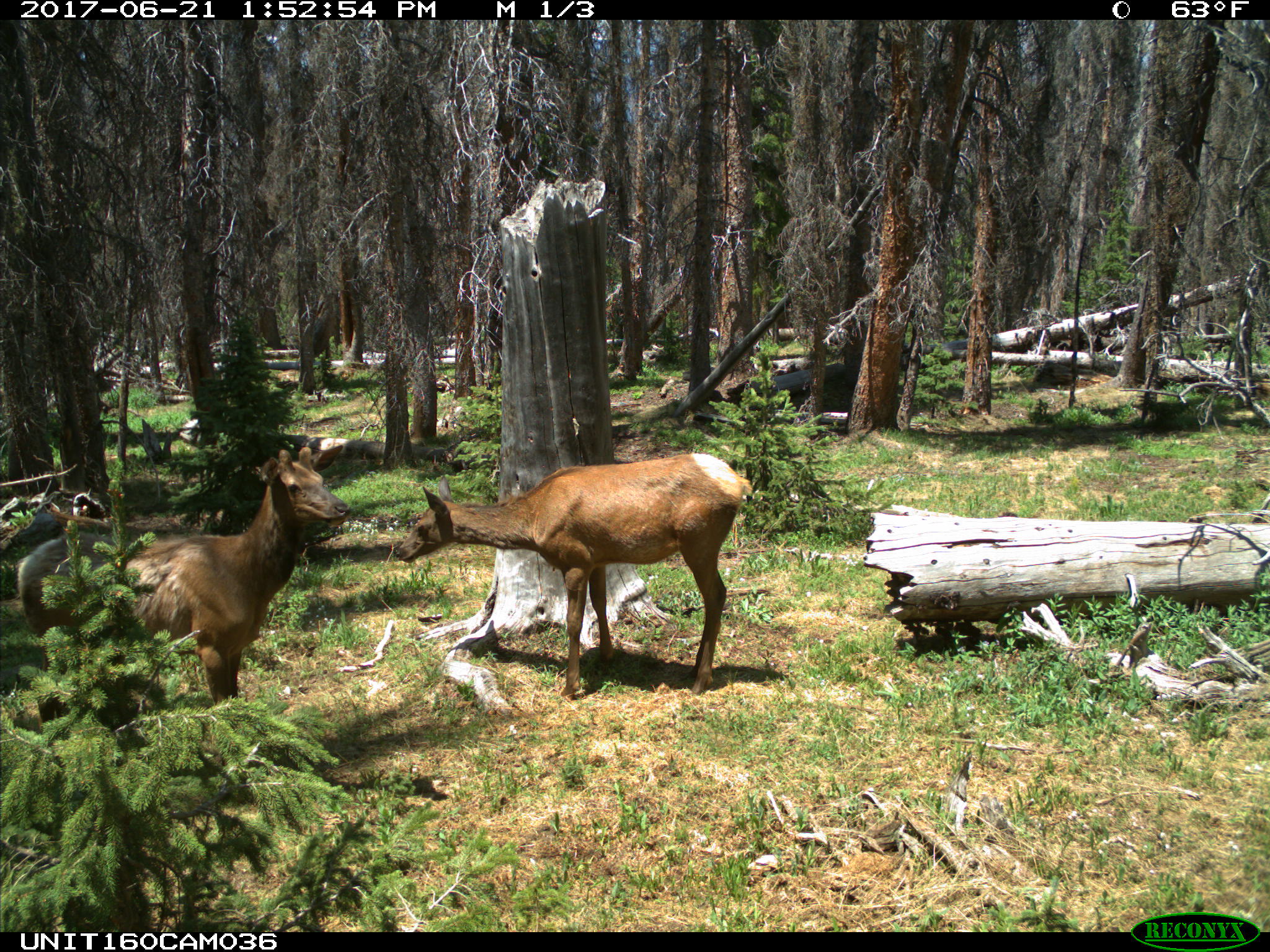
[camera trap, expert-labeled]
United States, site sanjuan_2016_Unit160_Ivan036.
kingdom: Animalia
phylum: Chordata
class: Mammalia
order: Artiodactyla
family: Cervidae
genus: Cervus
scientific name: Cervus elaphus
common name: red deer